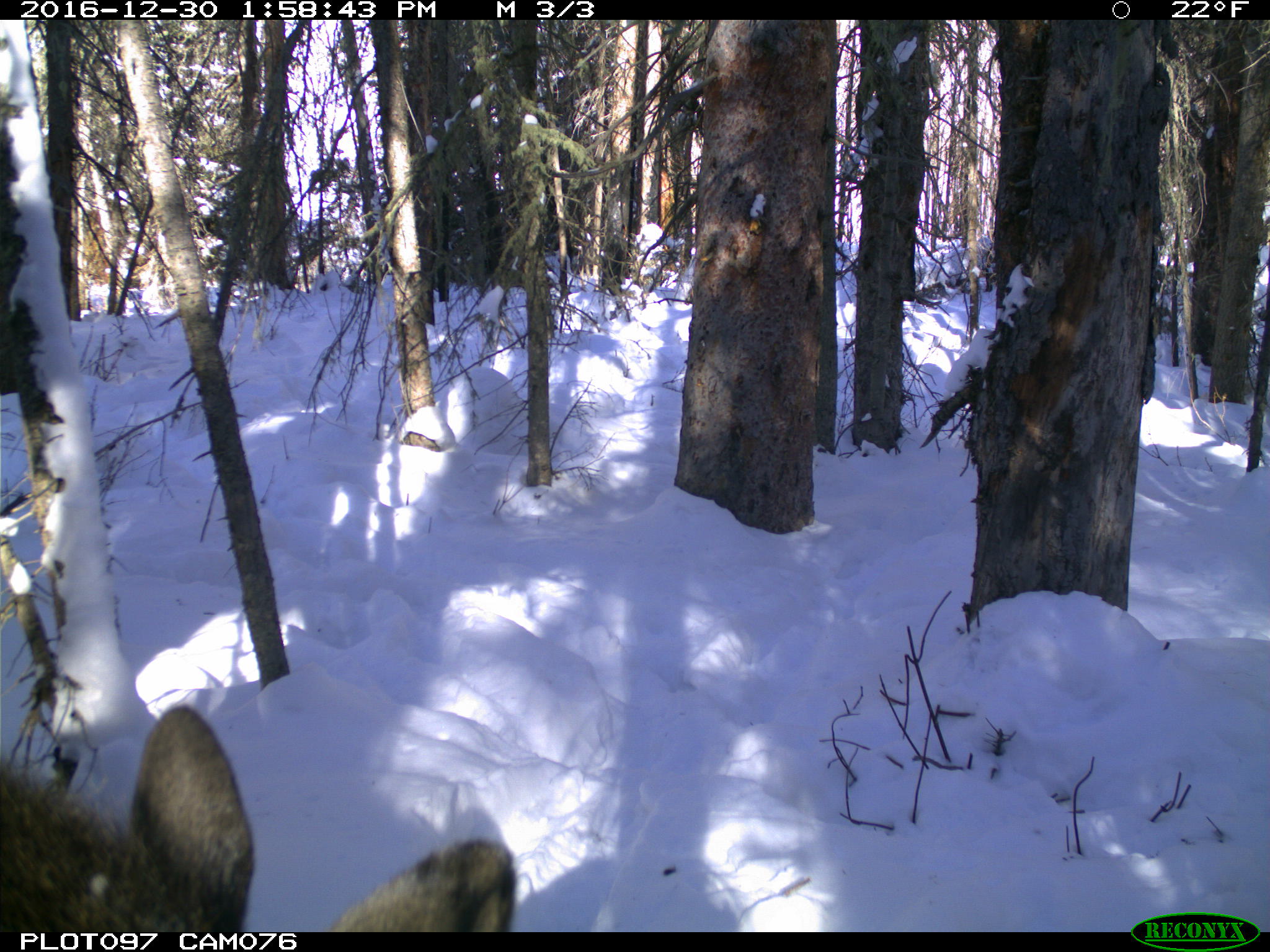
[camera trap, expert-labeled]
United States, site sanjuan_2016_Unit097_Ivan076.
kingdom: Animalia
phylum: Chordata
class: Mammalia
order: Artiodactyla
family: Cervidae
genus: Alces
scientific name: Alces alces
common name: moose